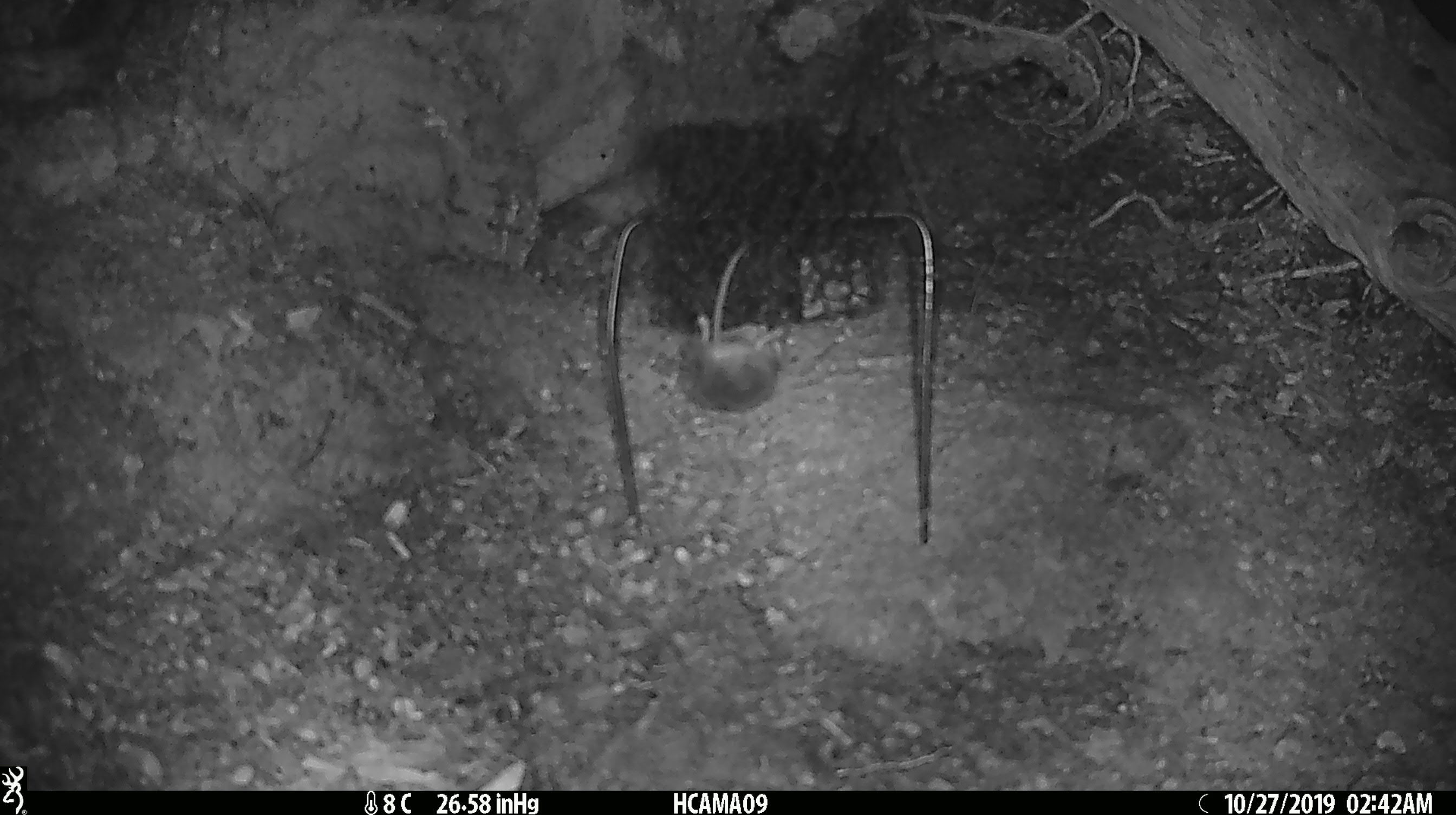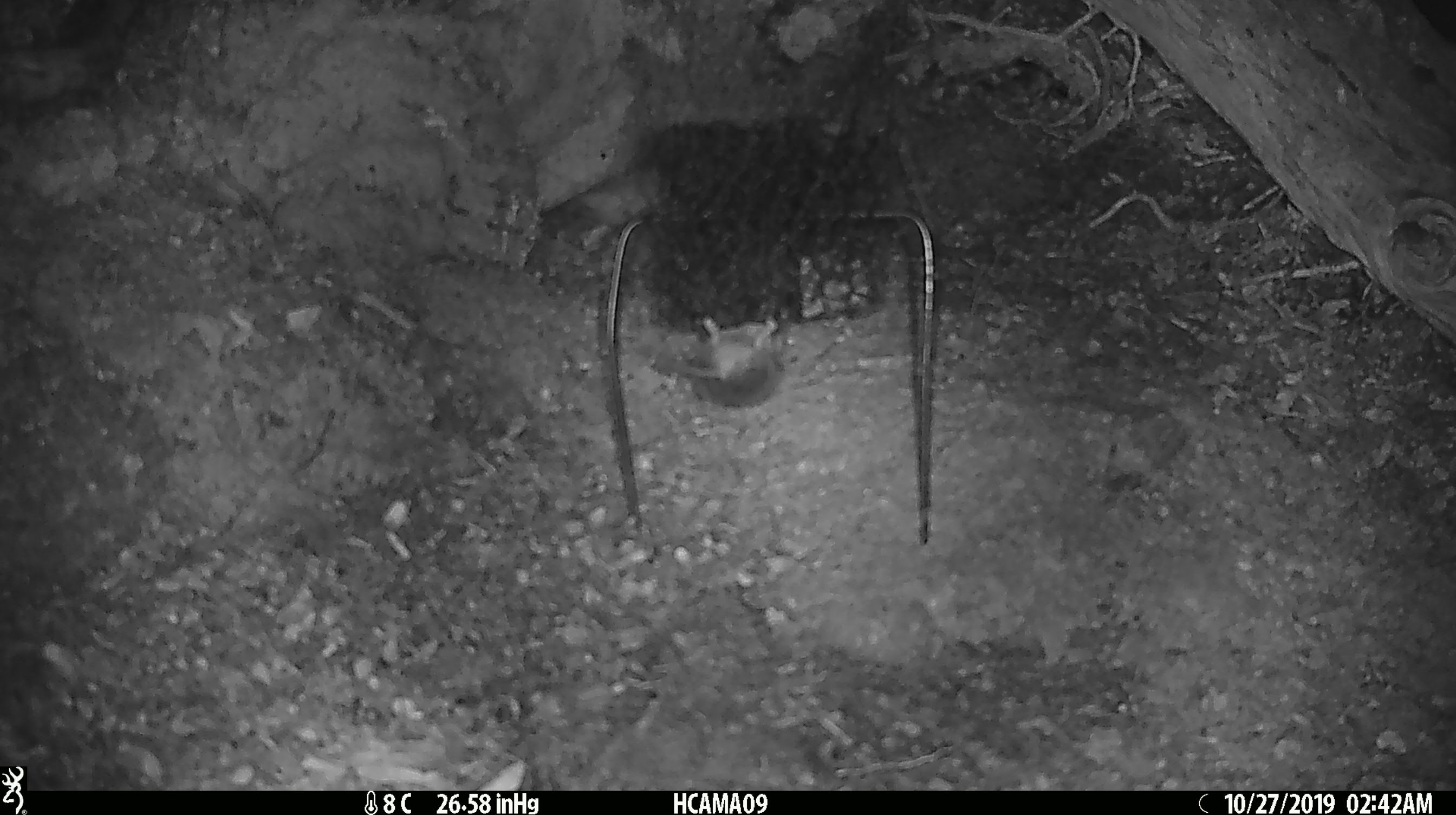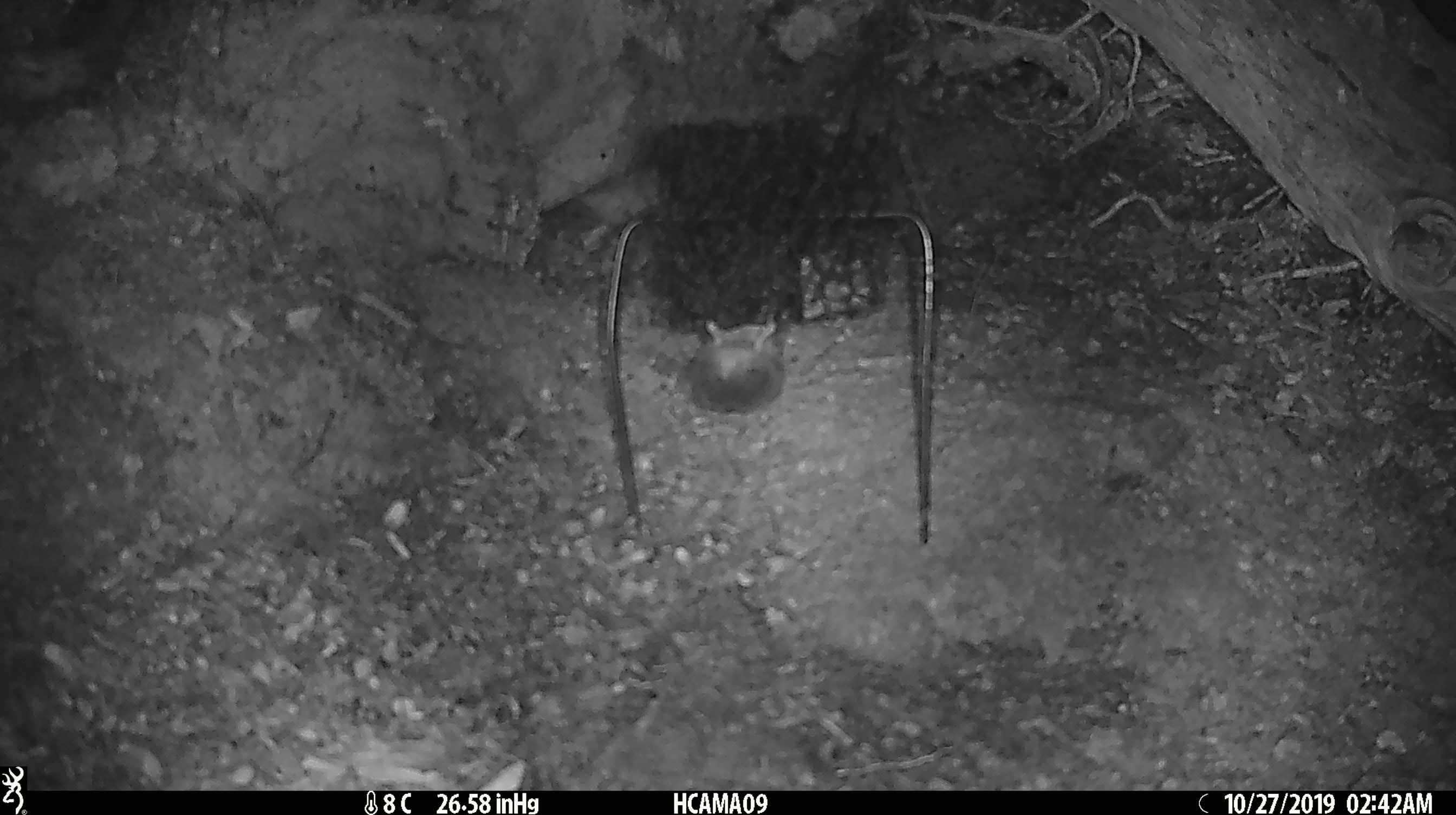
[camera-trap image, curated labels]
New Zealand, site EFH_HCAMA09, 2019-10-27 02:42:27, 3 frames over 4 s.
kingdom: Animalia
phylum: Chordata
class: Mammalia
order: Rodentia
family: Muridae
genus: Mus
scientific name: Mus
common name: mouse